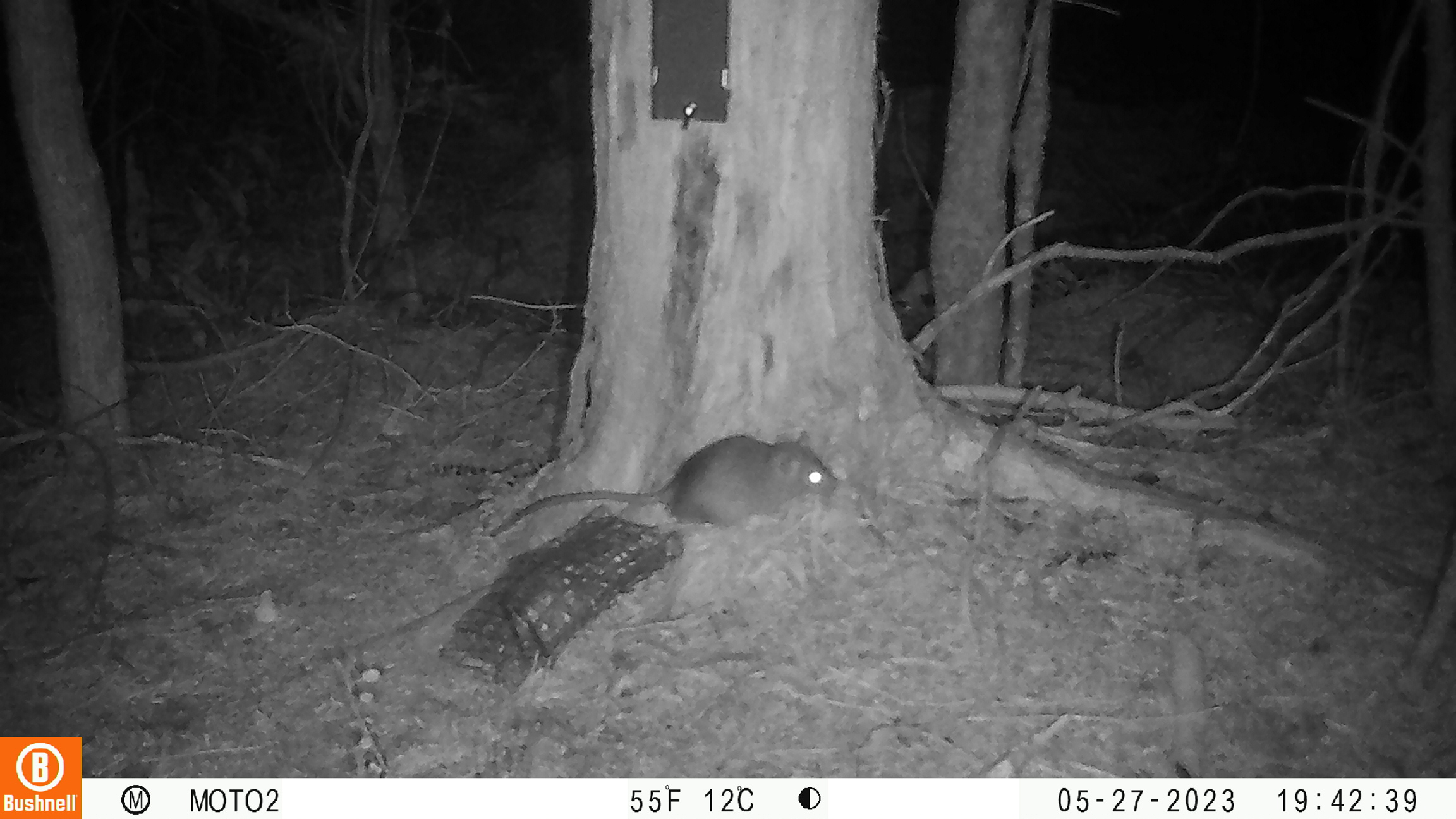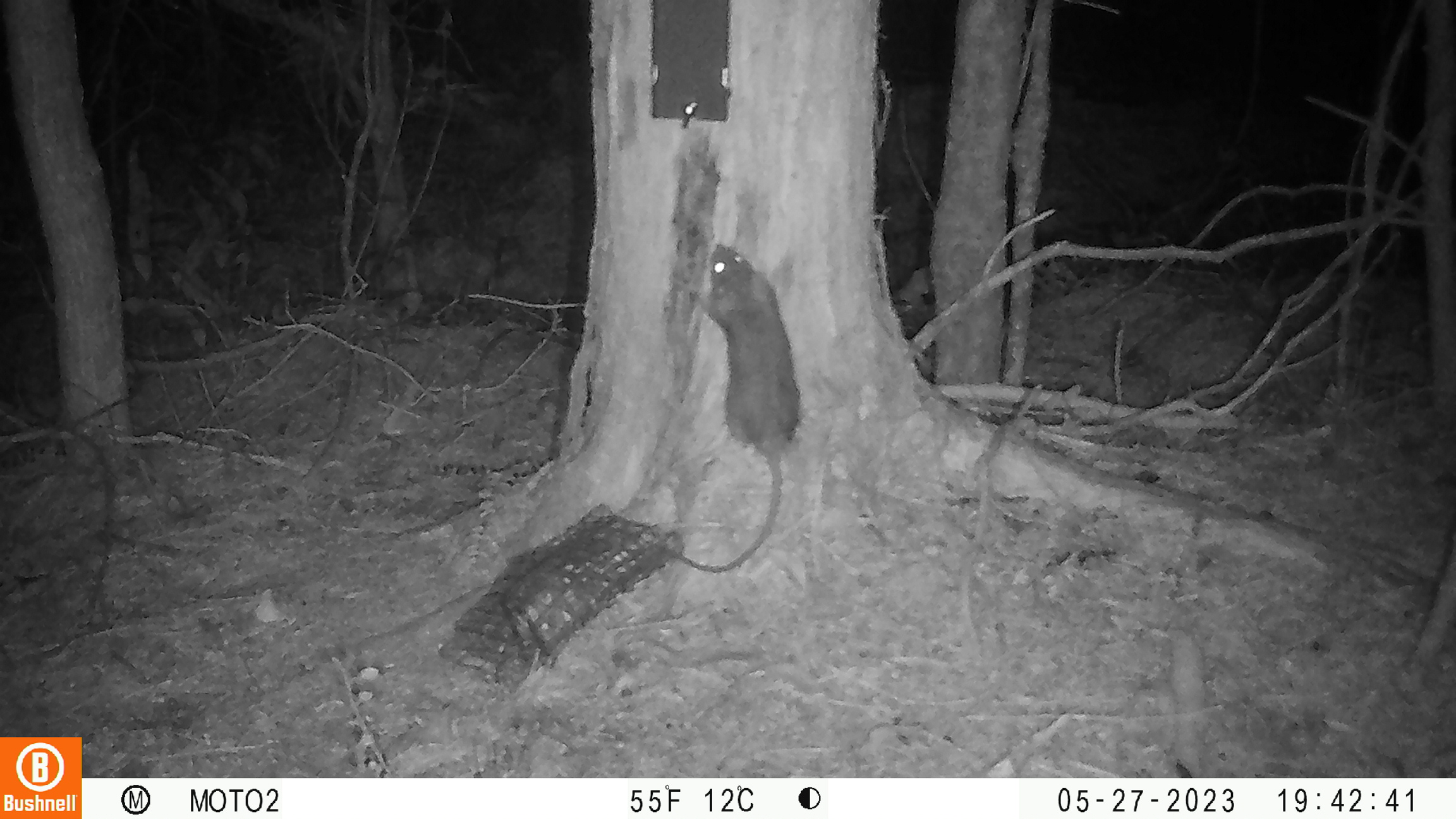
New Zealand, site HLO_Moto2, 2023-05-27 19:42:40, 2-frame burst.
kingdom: Animalia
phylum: Chordata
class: Mammalia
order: Rodentia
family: Muridae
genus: Rattus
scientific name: Rattus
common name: rat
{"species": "rat (Rattus)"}